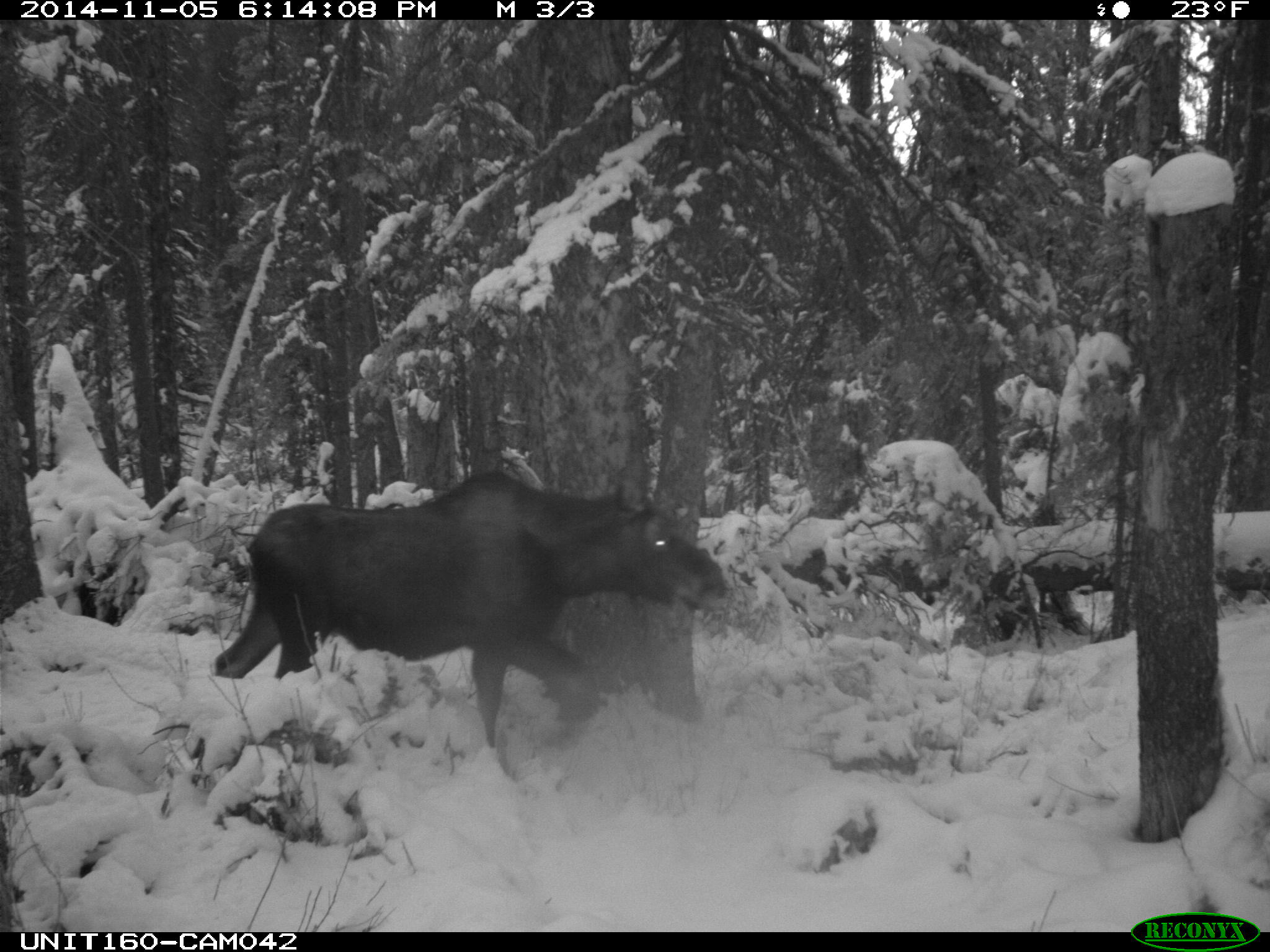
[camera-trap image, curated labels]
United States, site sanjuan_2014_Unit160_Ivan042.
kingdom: Animalia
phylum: Chordata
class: Mammalia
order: Artiodactyla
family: Cervidae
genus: Alces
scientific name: Alces alces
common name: moose